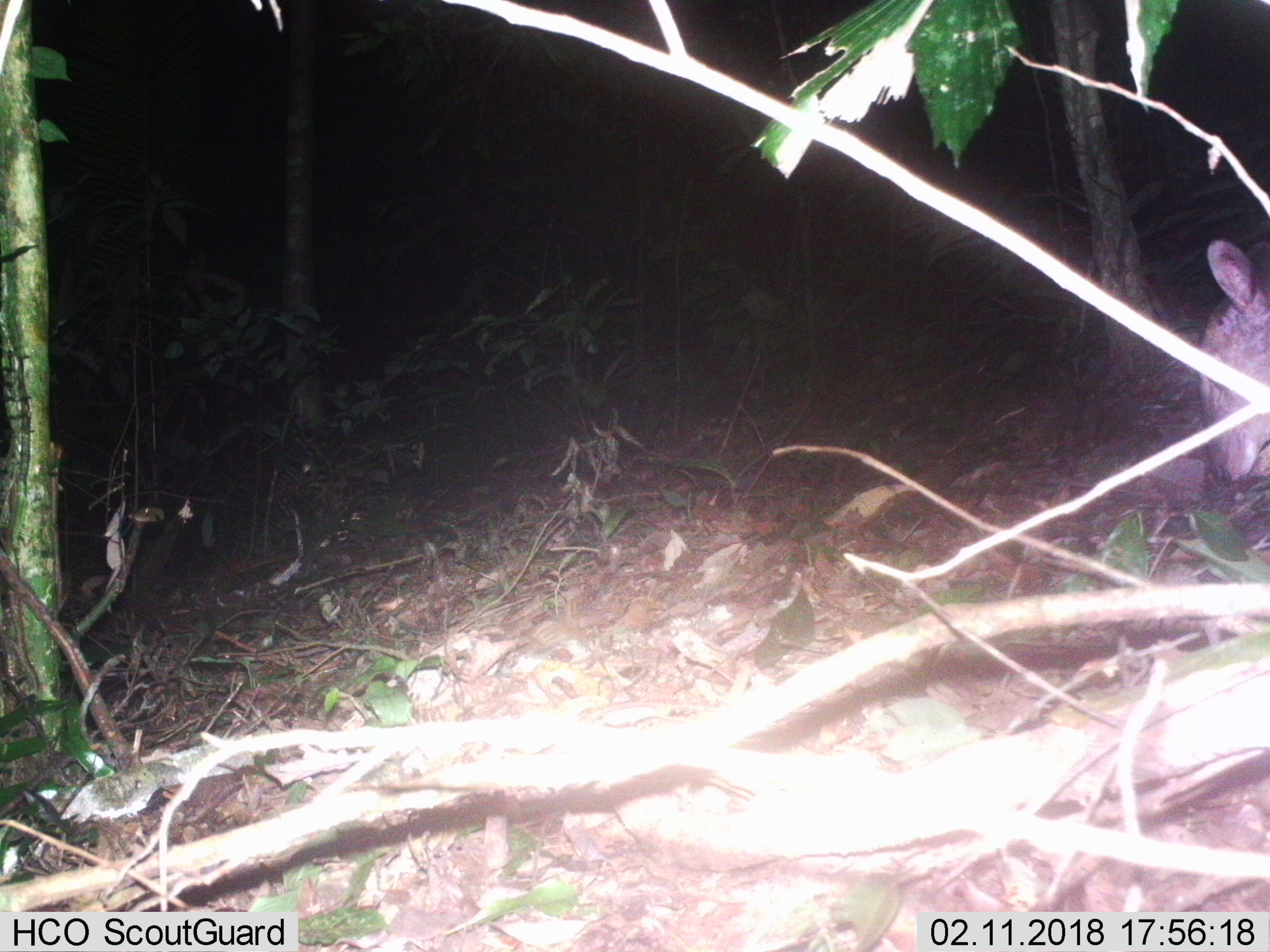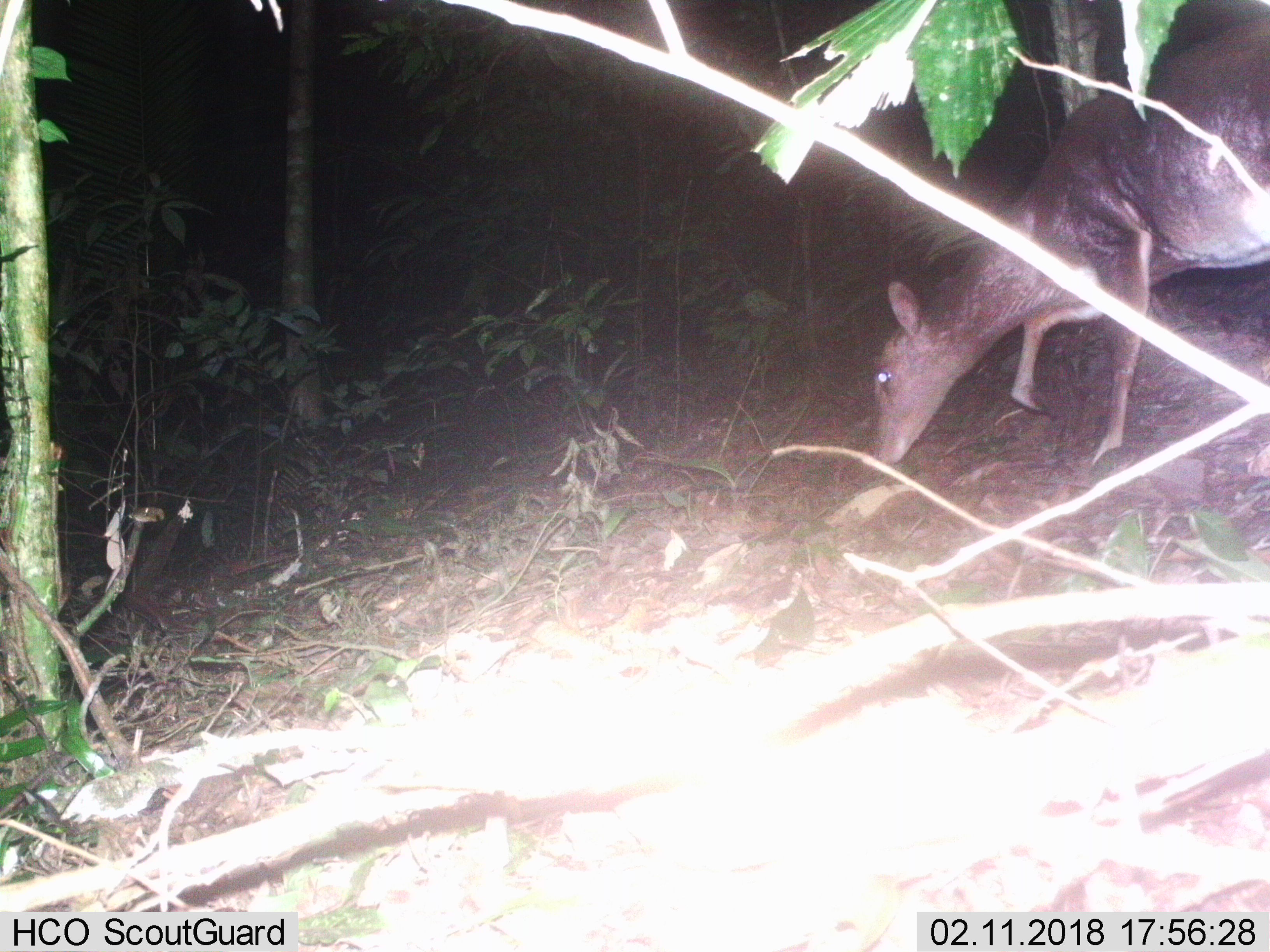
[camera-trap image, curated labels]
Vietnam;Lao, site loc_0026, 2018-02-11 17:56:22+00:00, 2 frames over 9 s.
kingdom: Animalia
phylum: Chordata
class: Mammalia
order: Artiodactyla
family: Cervidae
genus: Muntiacus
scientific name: Muntiacus vuquangensis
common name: large-antlered muntjac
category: large antlered muntjac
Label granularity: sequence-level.